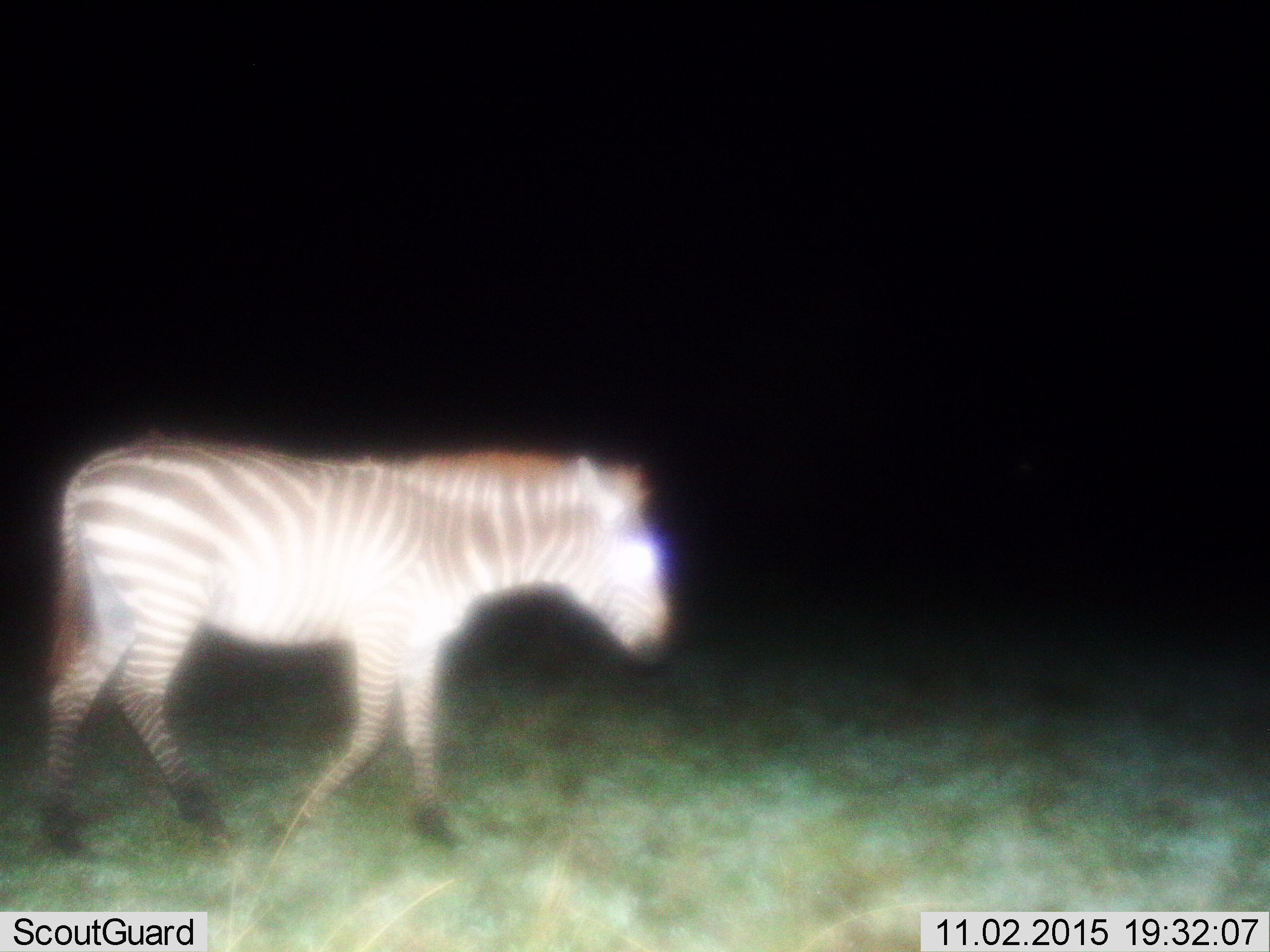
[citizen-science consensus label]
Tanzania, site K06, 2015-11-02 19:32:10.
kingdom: Animalia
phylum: Chordata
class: Mammalia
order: Perissodactyla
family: Equidae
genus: Equus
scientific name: Equus quagga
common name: plains zebra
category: zebra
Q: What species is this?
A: Zebra (plains zebra) (Equus quagga).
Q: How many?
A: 1.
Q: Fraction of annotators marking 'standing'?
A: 10%.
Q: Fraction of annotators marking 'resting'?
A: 0%.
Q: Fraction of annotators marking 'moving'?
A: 90%.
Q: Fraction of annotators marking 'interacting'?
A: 0%.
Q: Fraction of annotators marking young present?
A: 0%.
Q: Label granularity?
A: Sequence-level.